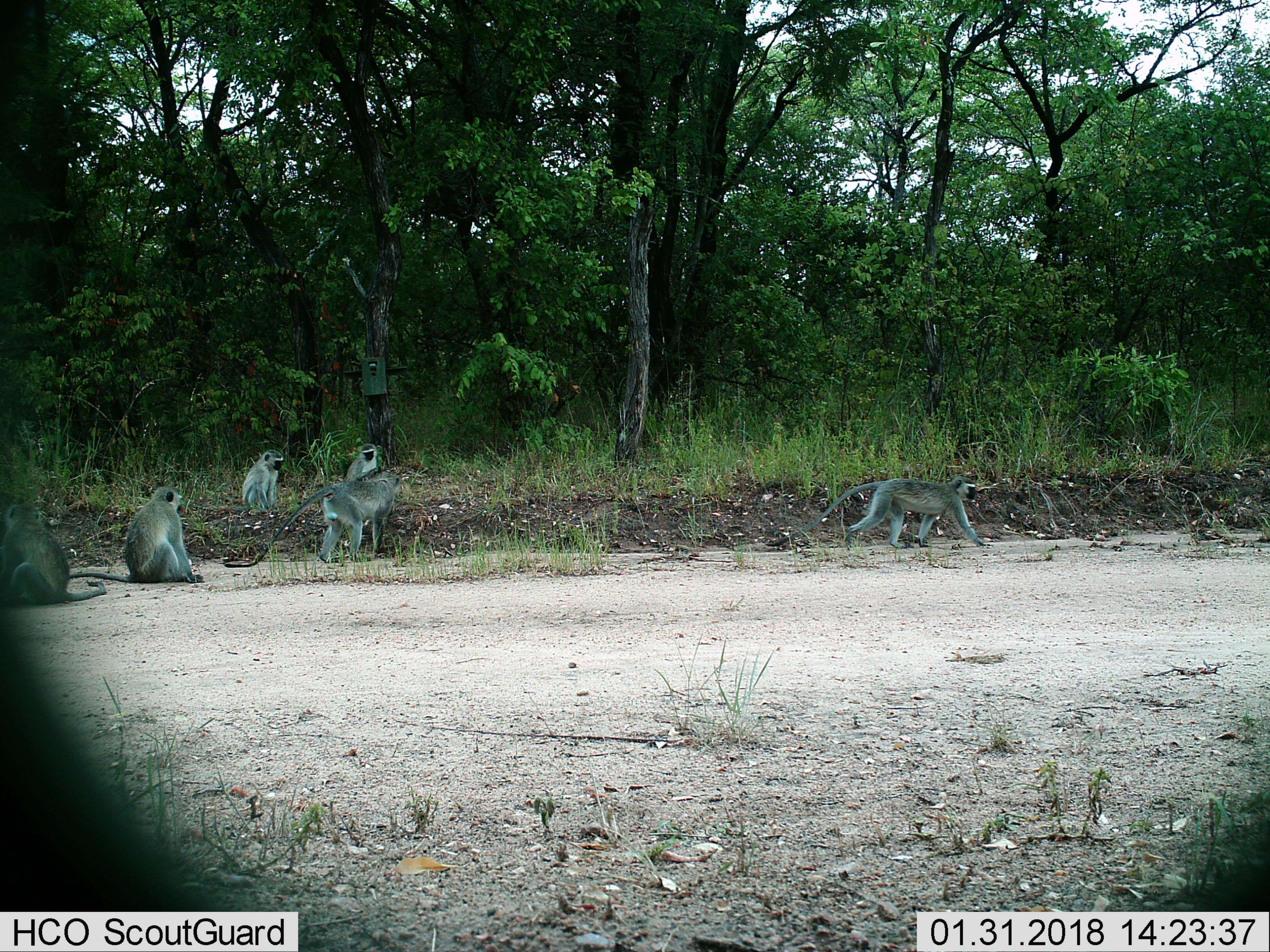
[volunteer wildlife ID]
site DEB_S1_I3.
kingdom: Animalia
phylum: Chordata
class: Mammalia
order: Primates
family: Cercopithecidae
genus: Chlorocebus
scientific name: Chlorocebus pygerythrus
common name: vervet monkey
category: monkeyvervet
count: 6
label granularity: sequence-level